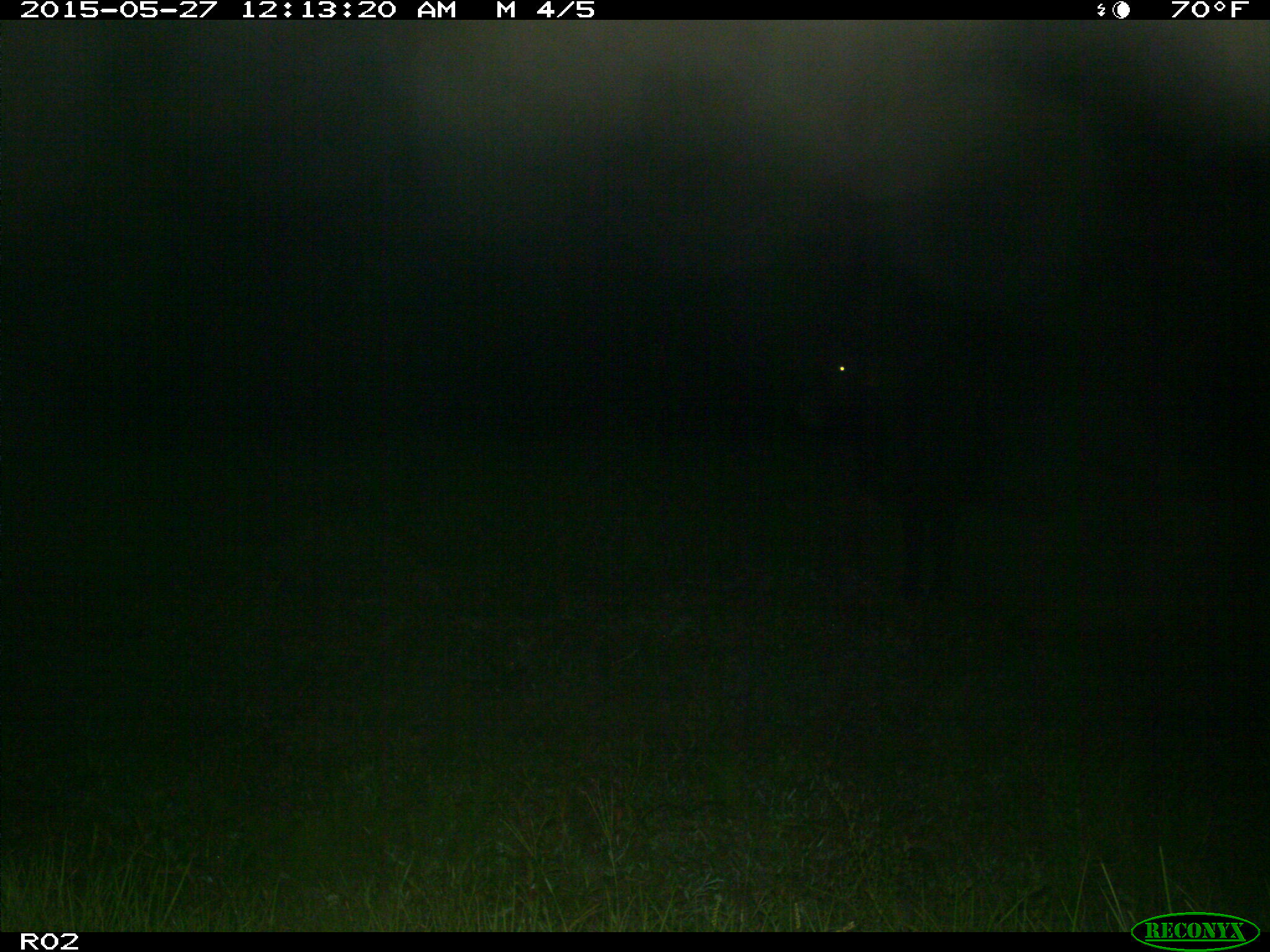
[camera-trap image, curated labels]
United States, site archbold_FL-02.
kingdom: Animalia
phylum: Chordata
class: Mammalia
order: Artiodactyla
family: Bovidae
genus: Bos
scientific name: Bos taurus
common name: domestic cow